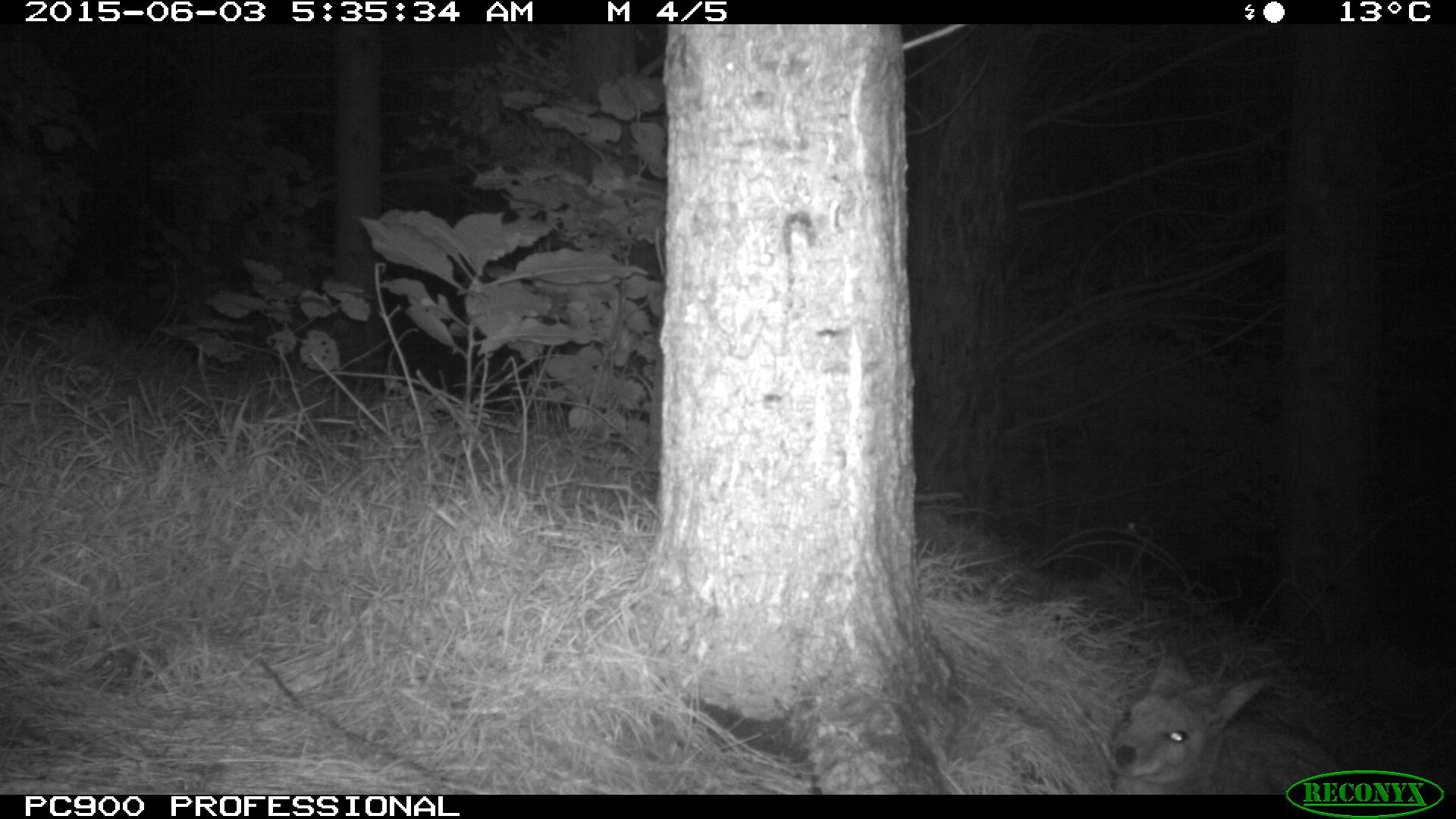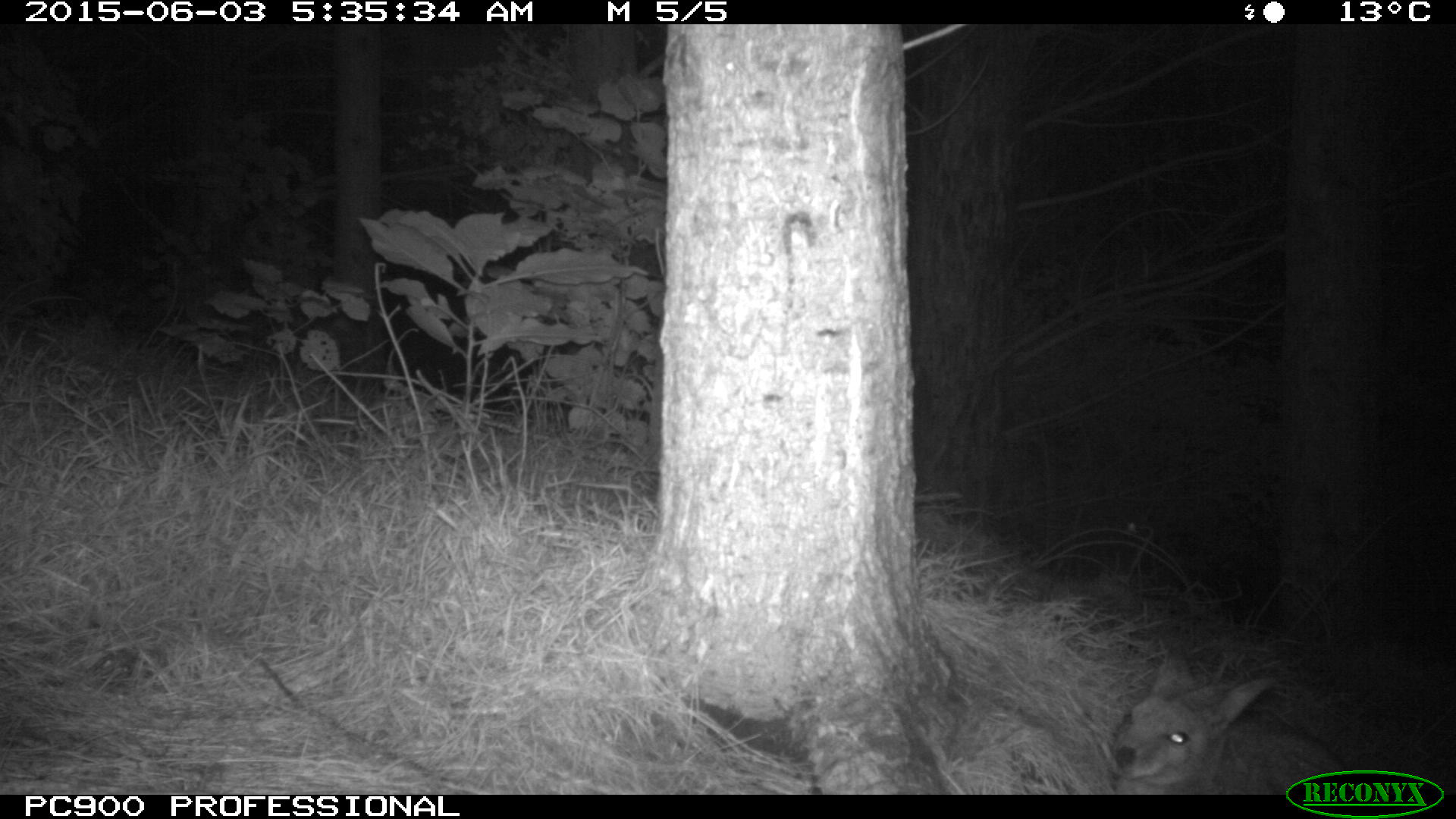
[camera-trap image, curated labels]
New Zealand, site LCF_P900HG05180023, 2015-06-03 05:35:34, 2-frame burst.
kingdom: Animalia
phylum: Chordata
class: Mammalia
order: Diprotodontia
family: Macropodidae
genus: Notamacropus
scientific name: Notamacropus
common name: wallaby